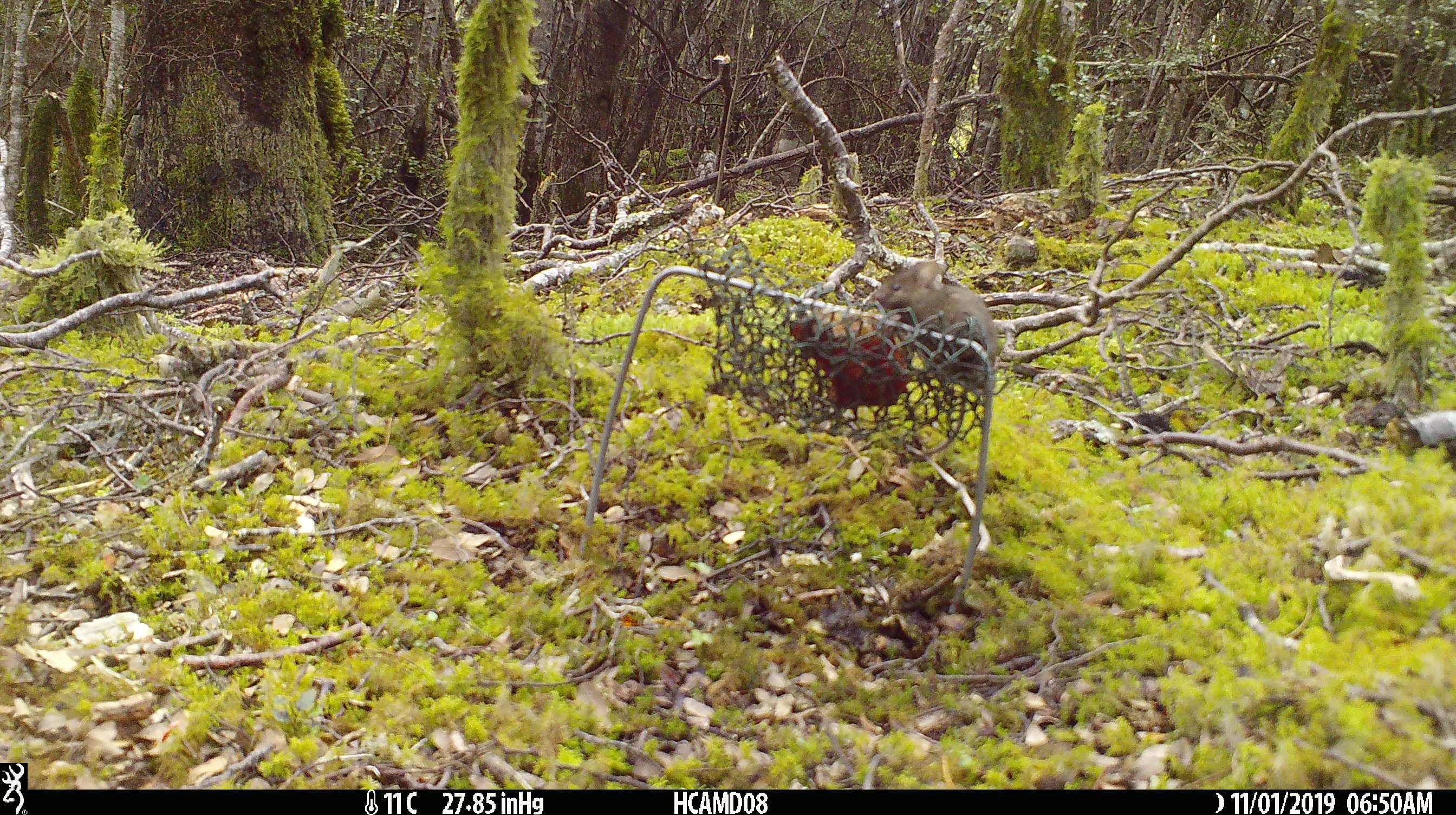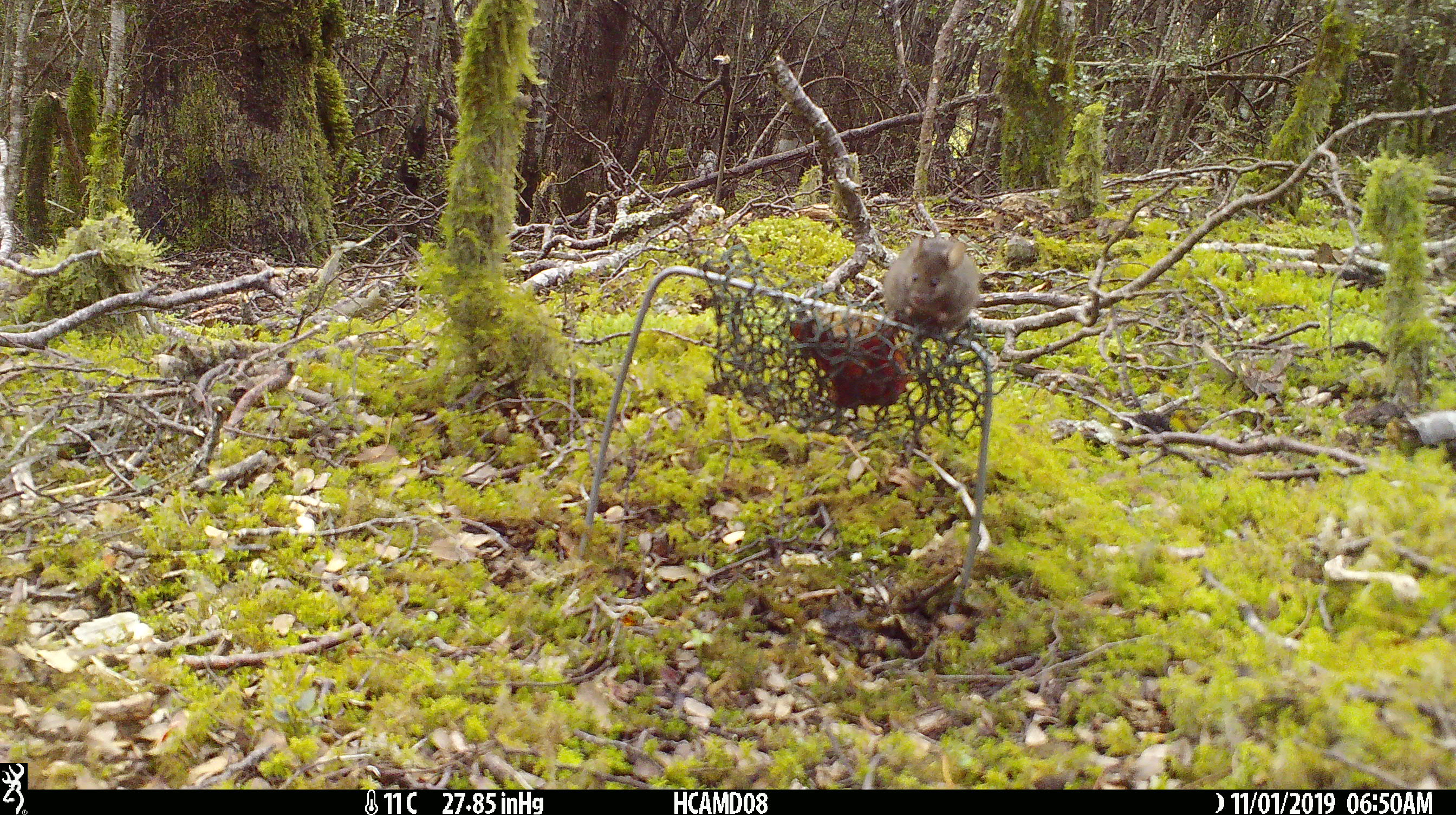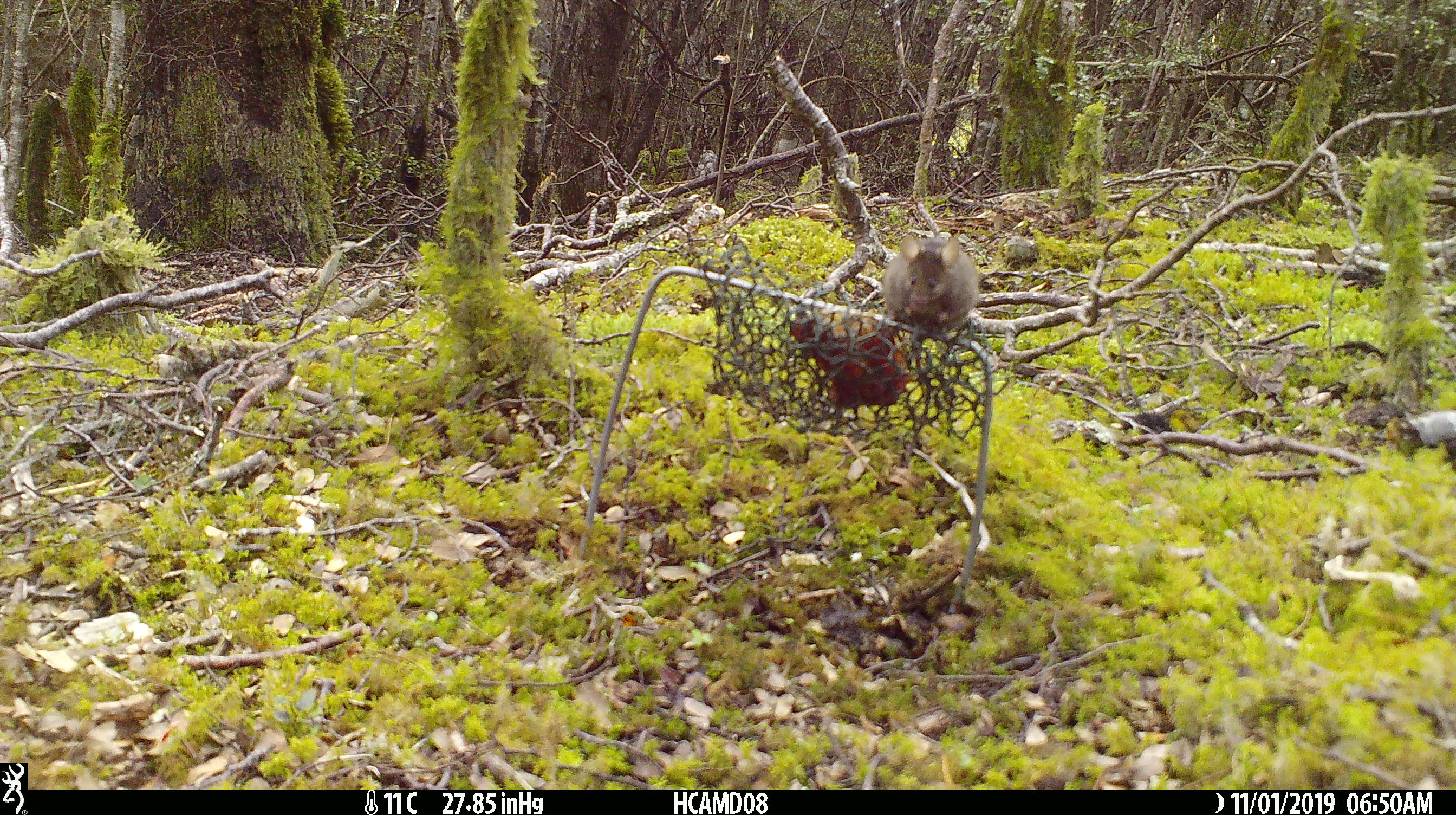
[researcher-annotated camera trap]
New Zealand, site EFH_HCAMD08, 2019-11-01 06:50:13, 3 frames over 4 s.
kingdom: Animalia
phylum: Chordata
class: Mammalia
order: Rodentia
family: Muridae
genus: Mus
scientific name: Mus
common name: mouse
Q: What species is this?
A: Mouse (Mus).